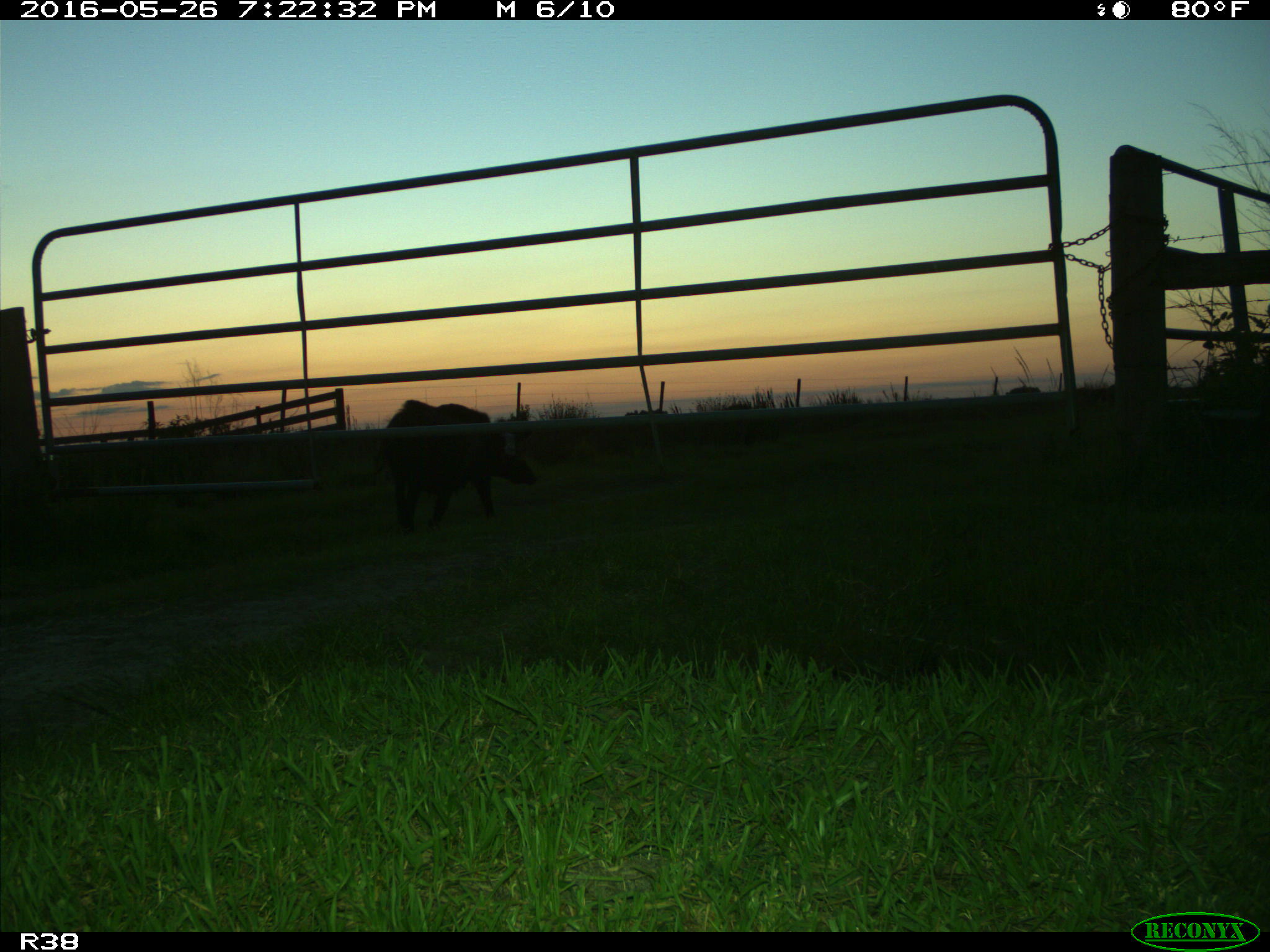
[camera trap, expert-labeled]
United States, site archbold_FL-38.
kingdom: Animalia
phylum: Chordata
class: Mammalia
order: Artiodactyla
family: Suidae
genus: Sus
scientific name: Sus scrofa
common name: wild boar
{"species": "Sus scrofa (wild boar)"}